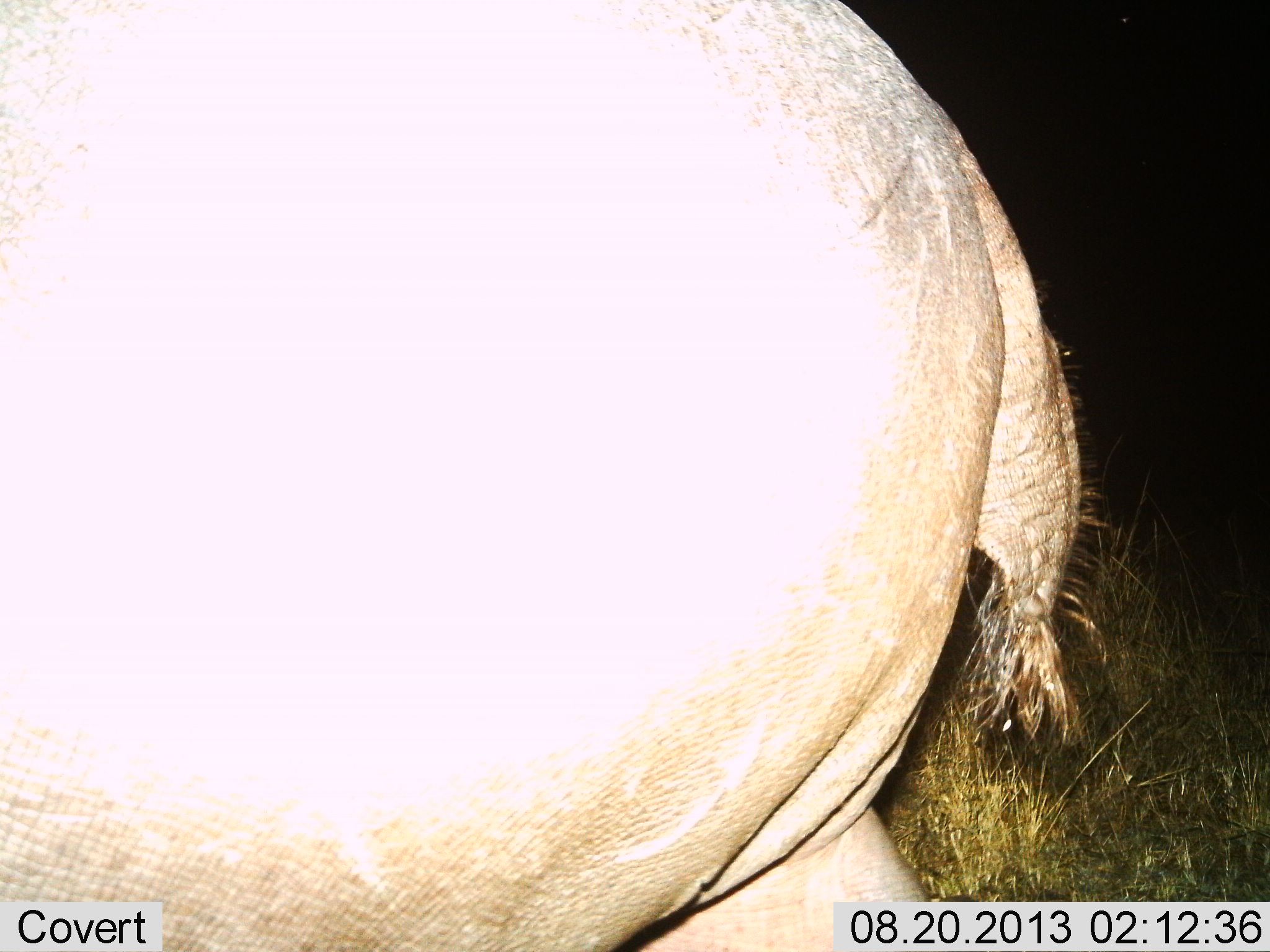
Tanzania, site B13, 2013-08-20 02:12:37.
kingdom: Animalia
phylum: Chordata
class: Mammalia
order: Artiodactyla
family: Hippopotamidae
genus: Hippopotamus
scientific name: Hippopotamus amphibius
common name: hippopotamus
Hippopotamus (Hippopotamus amphibius), count 1. Behavior (volunteer vote fractions): standing 28%, resting 0%, moving 72%, interacting 0%. Young present (vote fraction): 0%. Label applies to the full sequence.